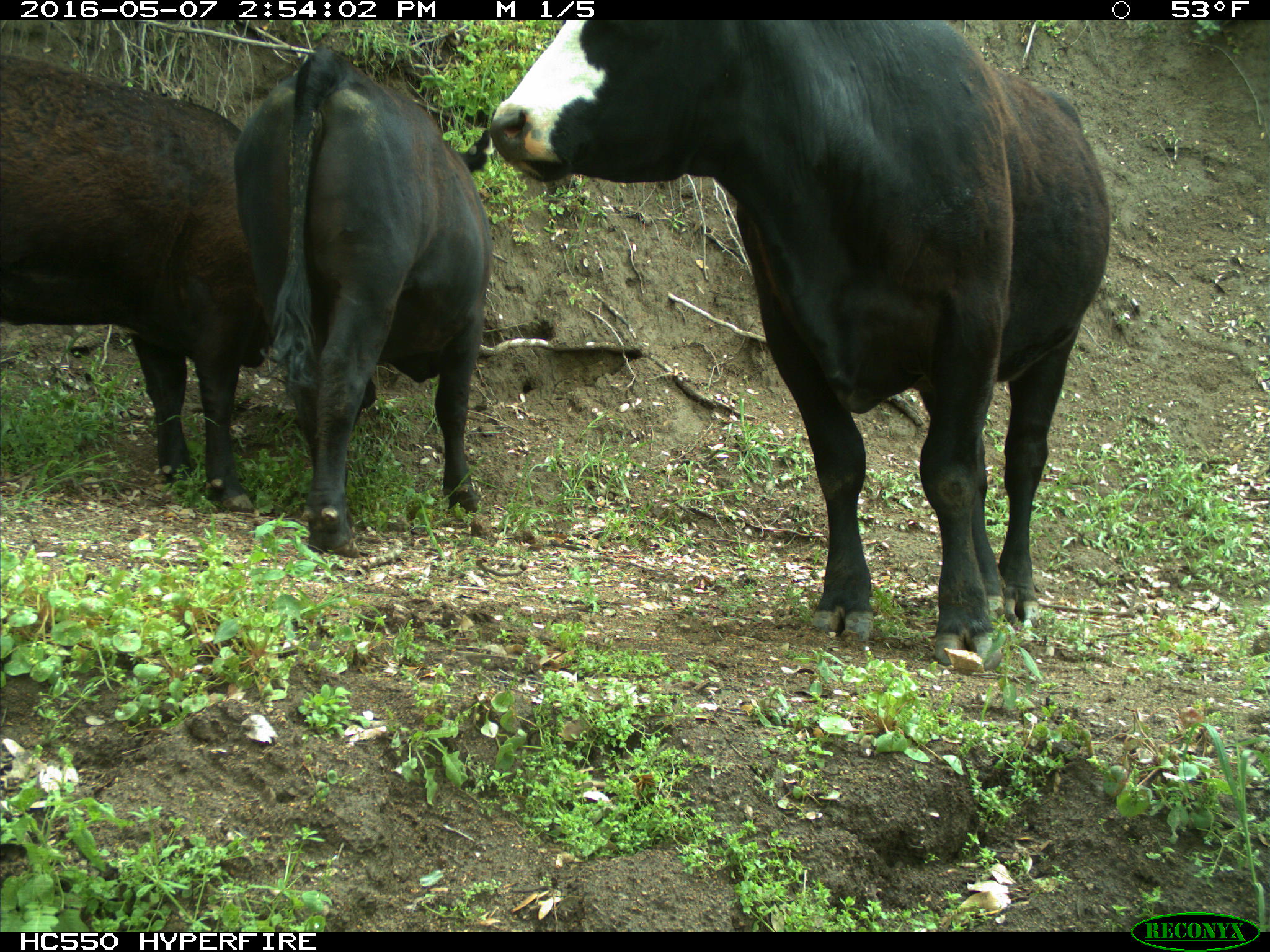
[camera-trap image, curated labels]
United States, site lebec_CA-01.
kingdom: Animalia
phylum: Chordata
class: Mammalia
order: Artiodactyla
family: Bovidae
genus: Bos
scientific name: Bos taurus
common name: domestic cow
Bos taurus (domestic cow).